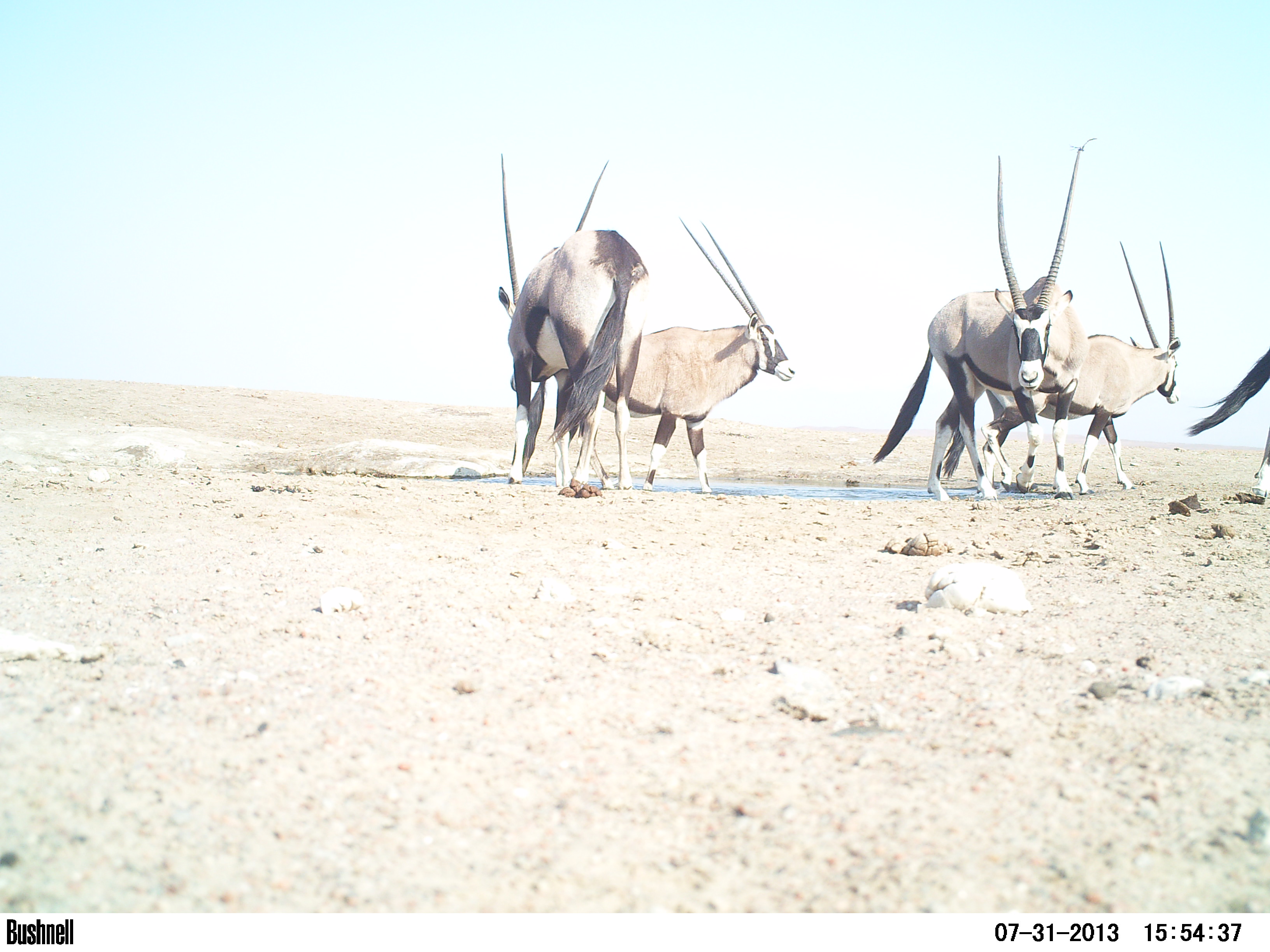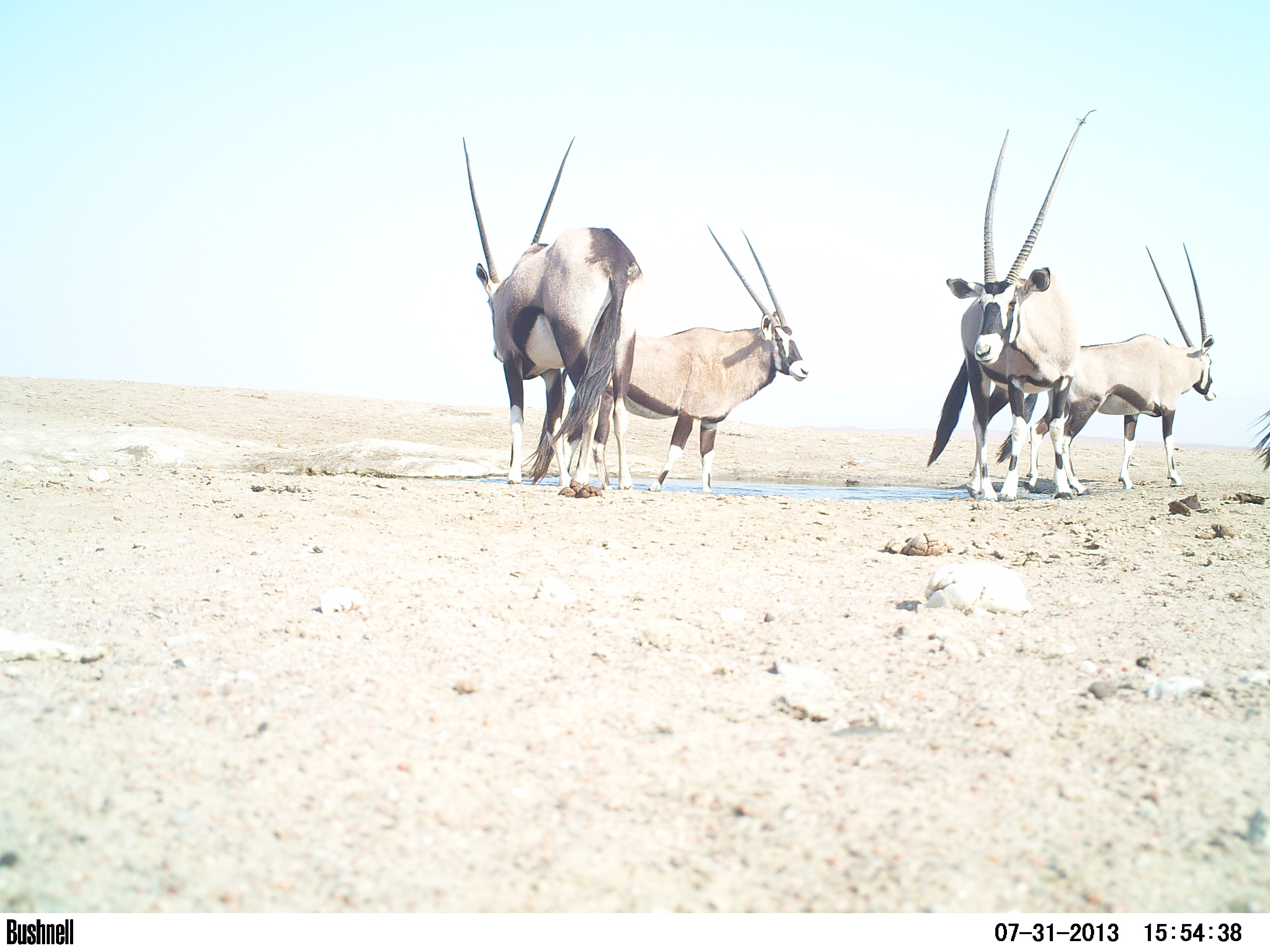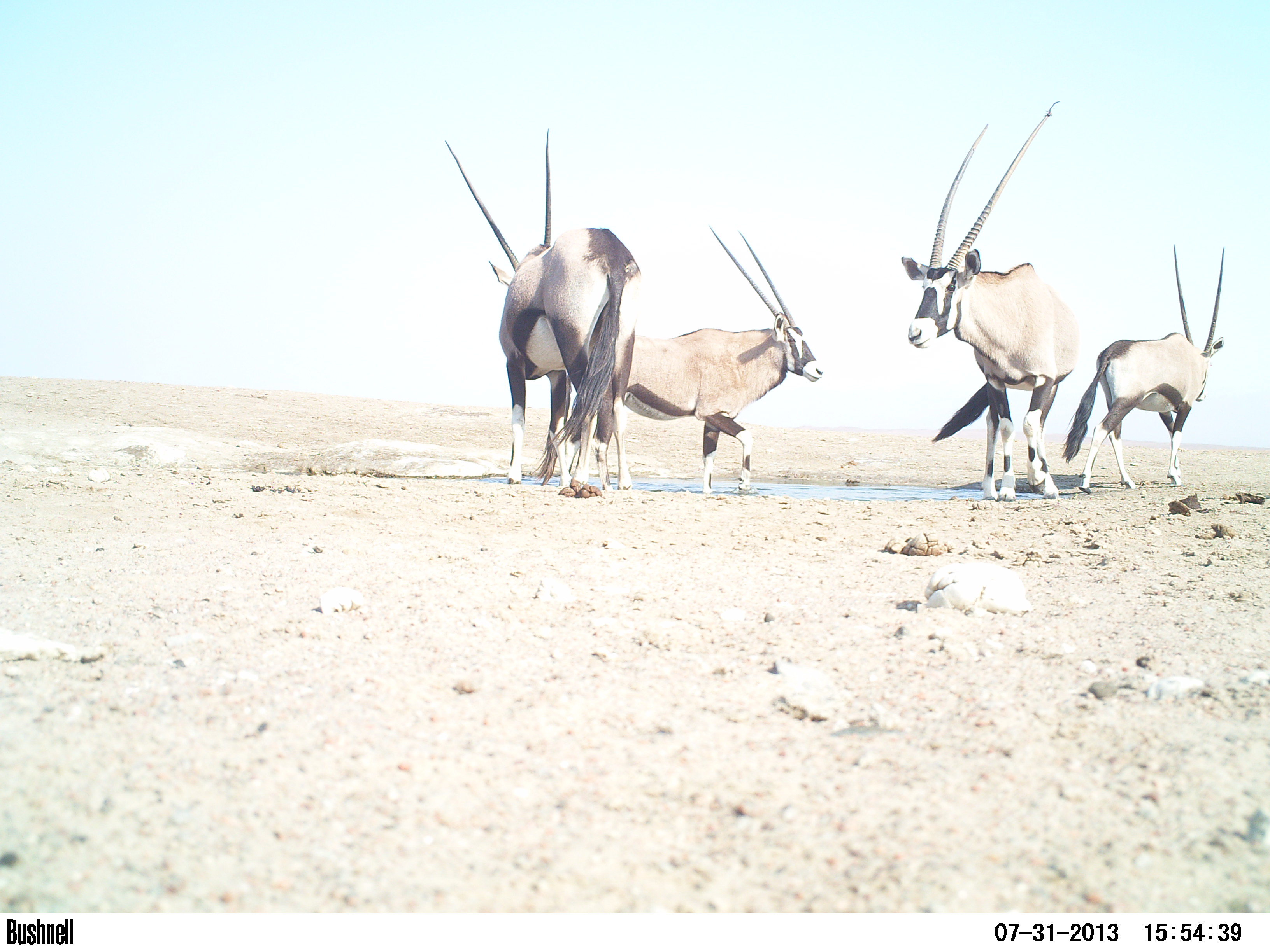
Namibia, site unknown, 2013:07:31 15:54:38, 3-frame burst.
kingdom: Animalia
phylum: Chordata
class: Mammalia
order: Artiodactyla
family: Bovidae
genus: Oryx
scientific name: Oryx gazella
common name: gemsbok